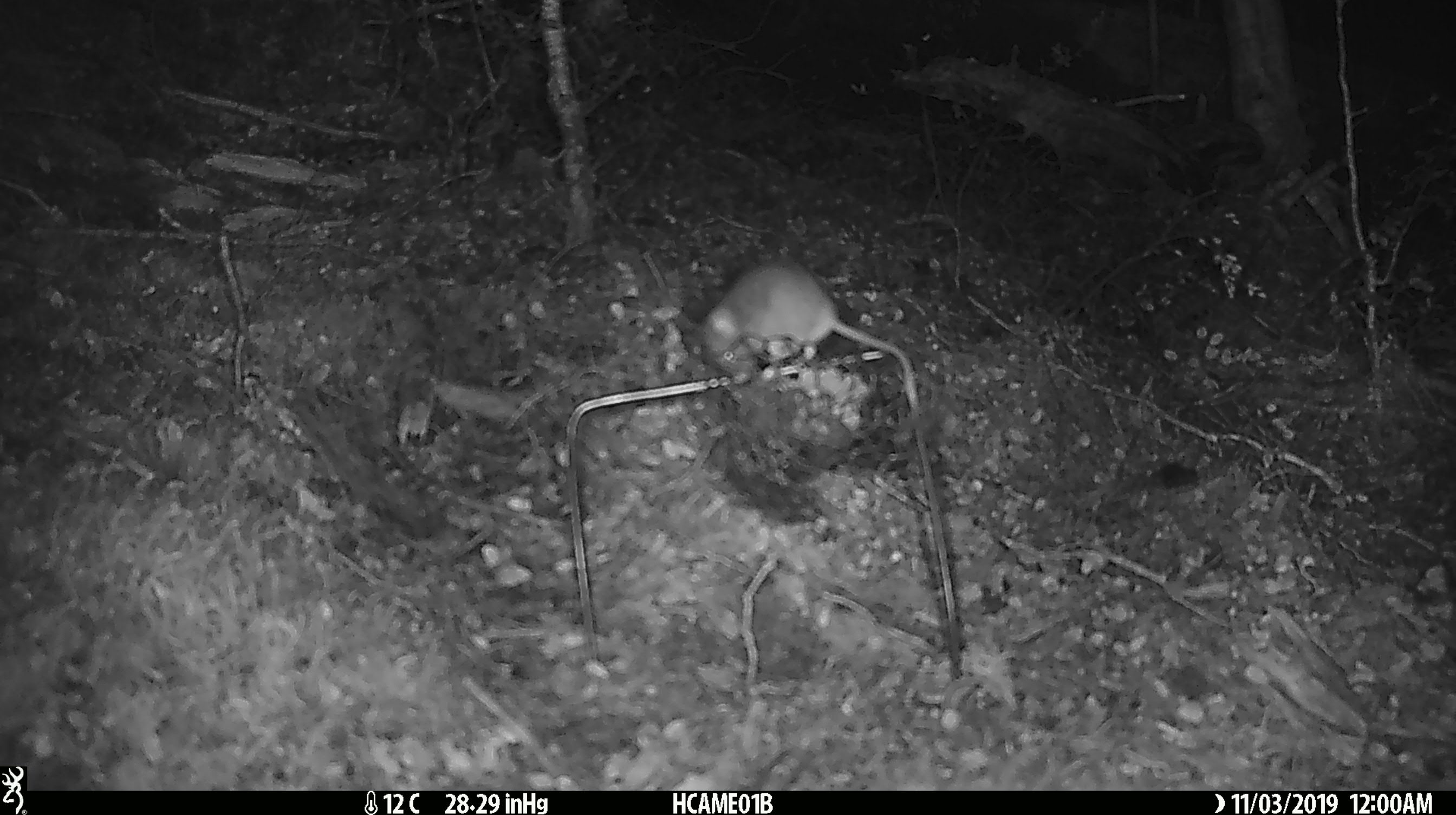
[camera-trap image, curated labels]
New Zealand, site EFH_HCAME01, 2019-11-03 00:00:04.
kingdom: Animalia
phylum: Chordata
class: Mammalia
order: Rodentia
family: Muridae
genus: Mus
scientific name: Mus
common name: mouse